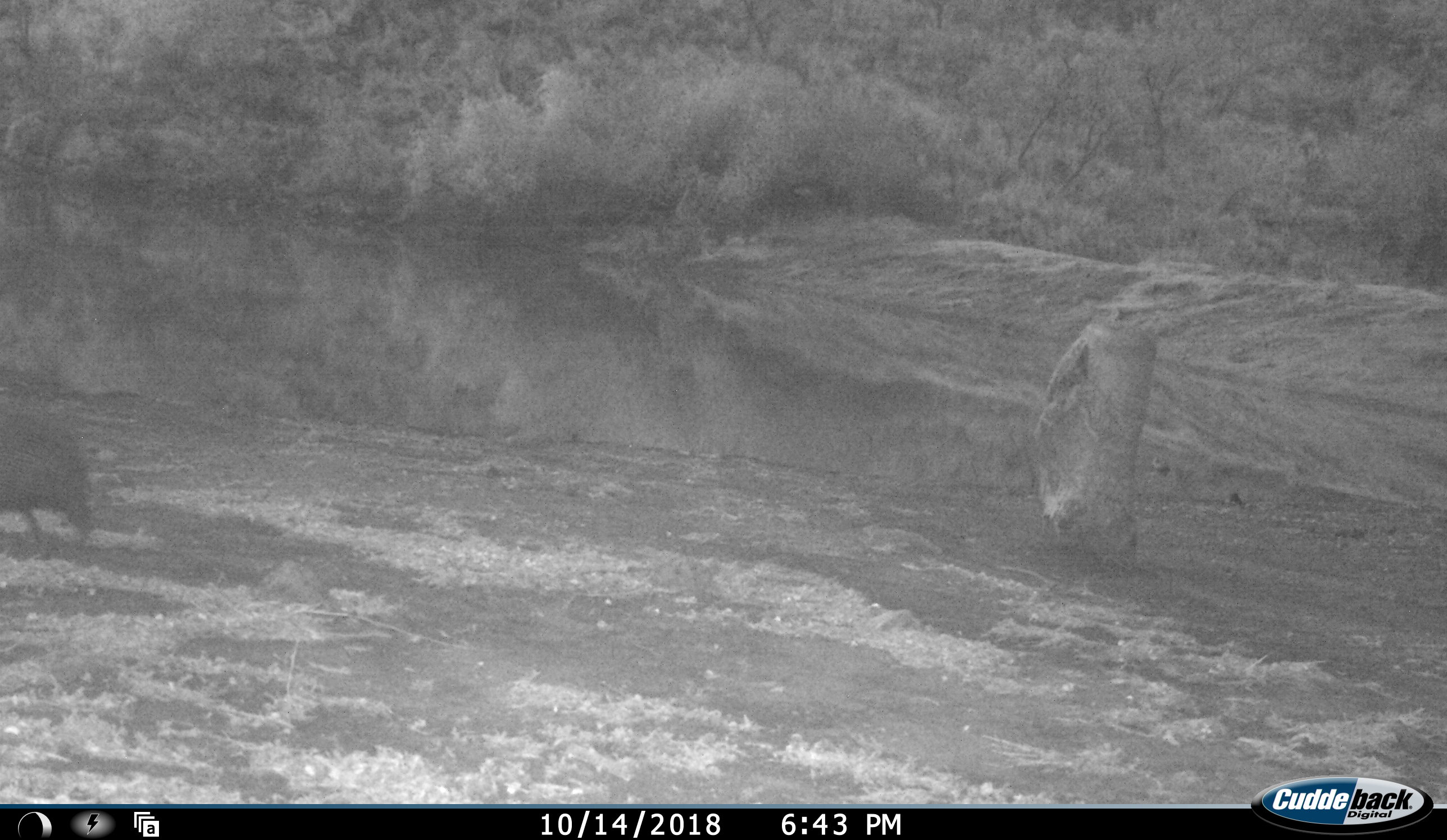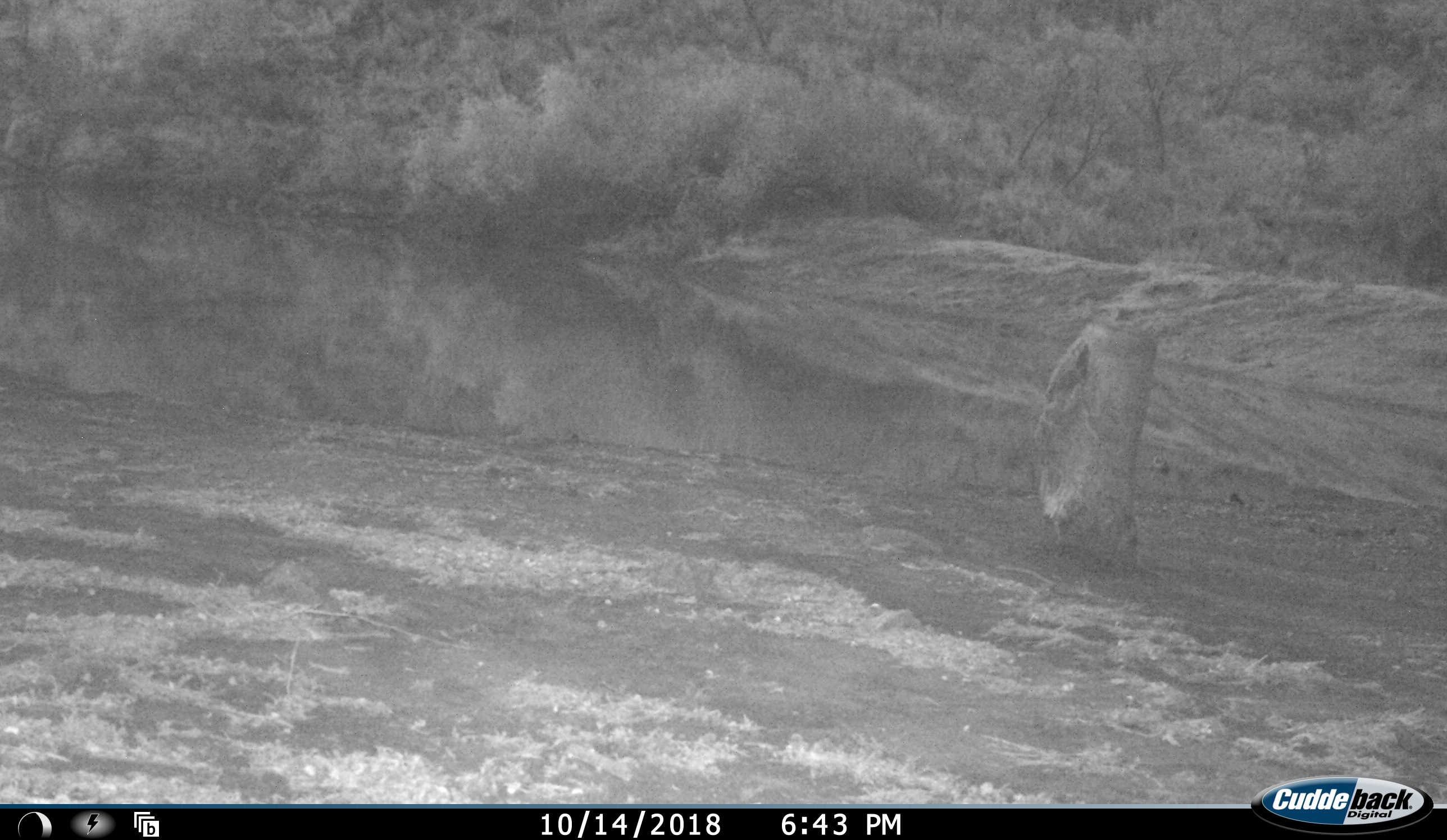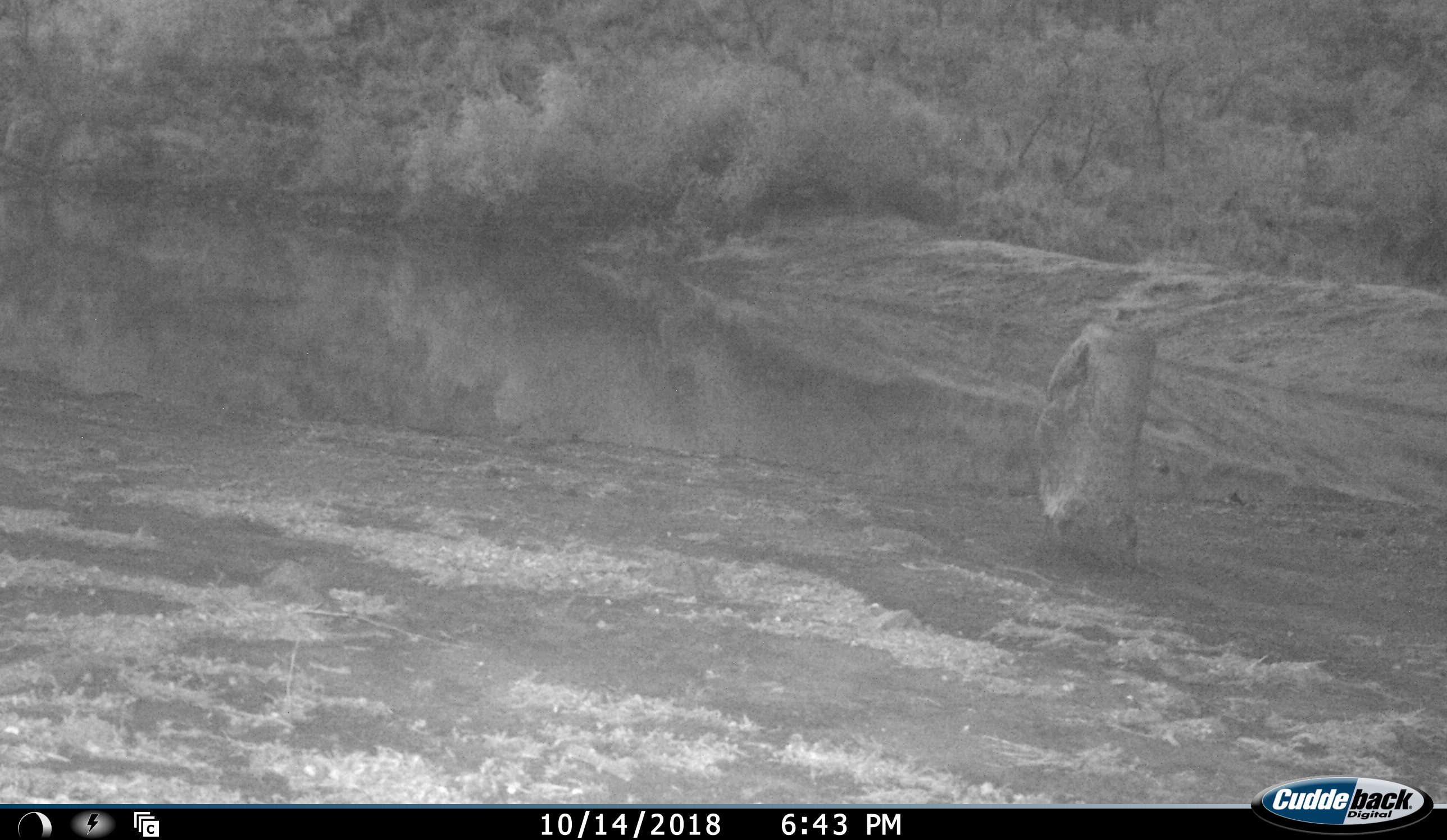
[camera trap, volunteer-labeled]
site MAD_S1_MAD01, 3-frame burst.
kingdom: Animalia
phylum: Chordata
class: Aves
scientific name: Aves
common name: bird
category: birdother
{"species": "birdother (bird) (Aves)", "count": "1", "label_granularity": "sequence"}